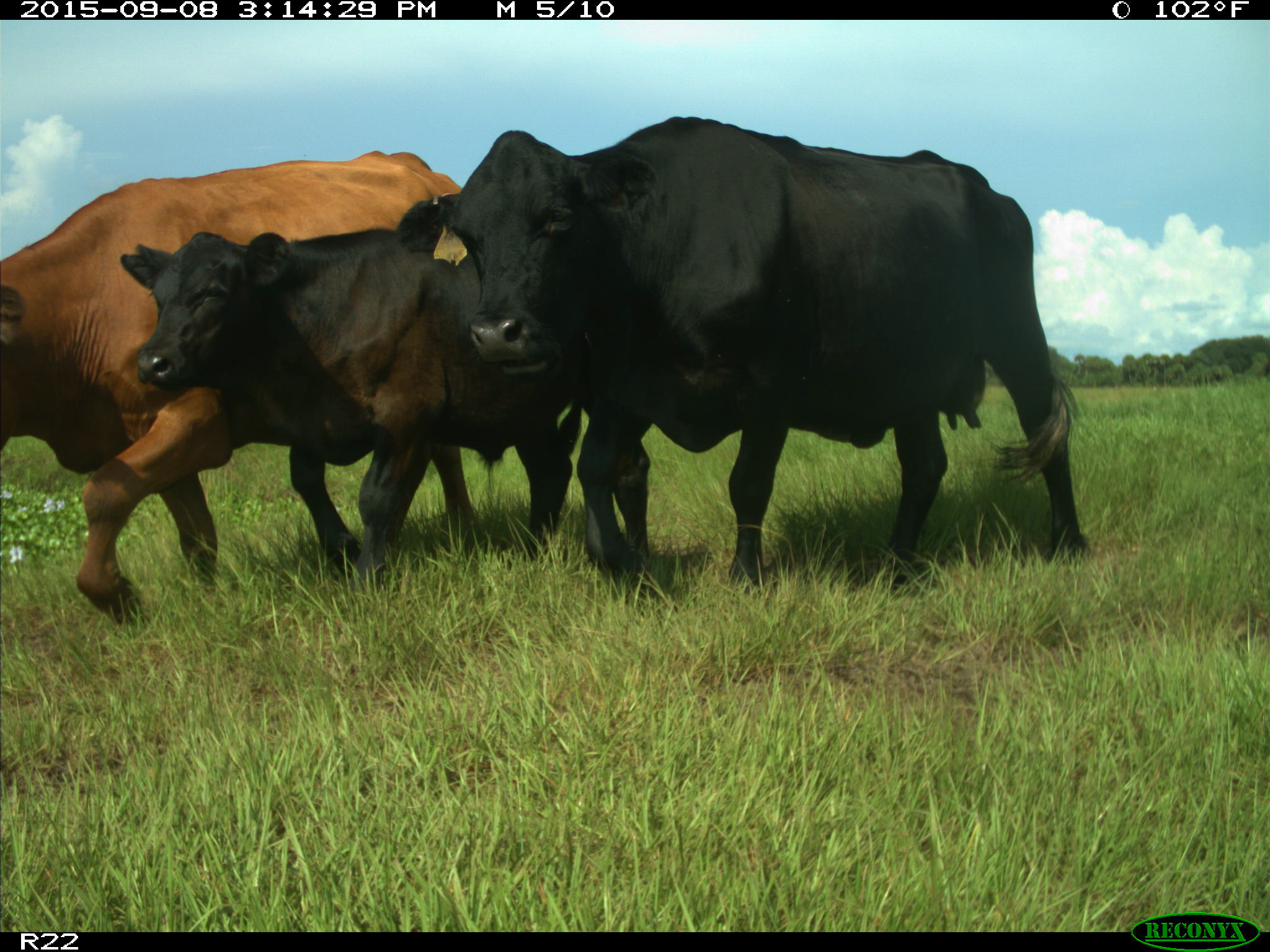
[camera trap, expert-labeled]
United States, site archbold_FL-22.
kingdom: Animalia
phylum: Chordata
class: Mammalia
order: Artiodactyla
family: Bovidae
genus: Bos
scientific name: Bos taurus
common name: domestic cow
Bos taurus (domestic cow).